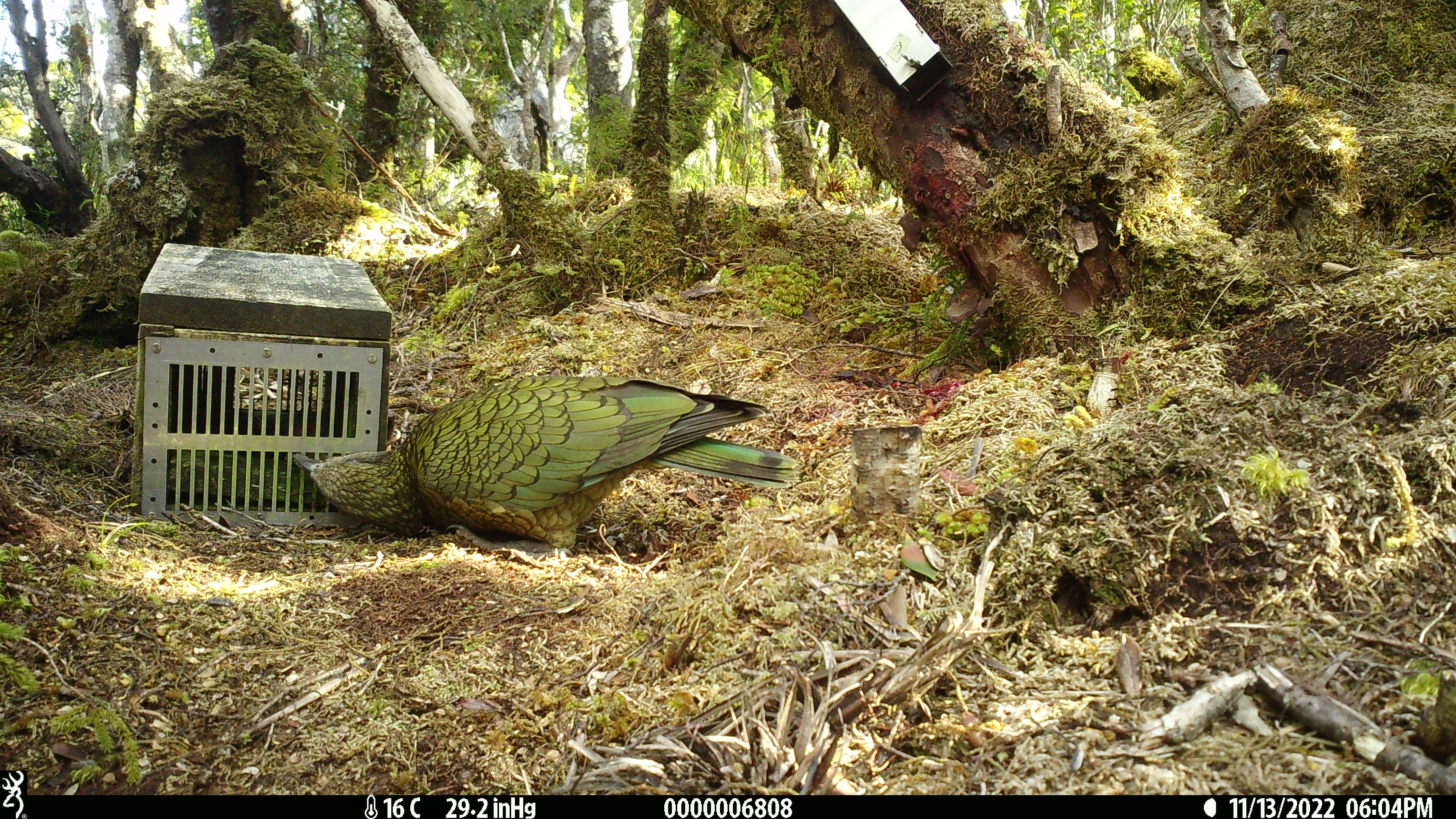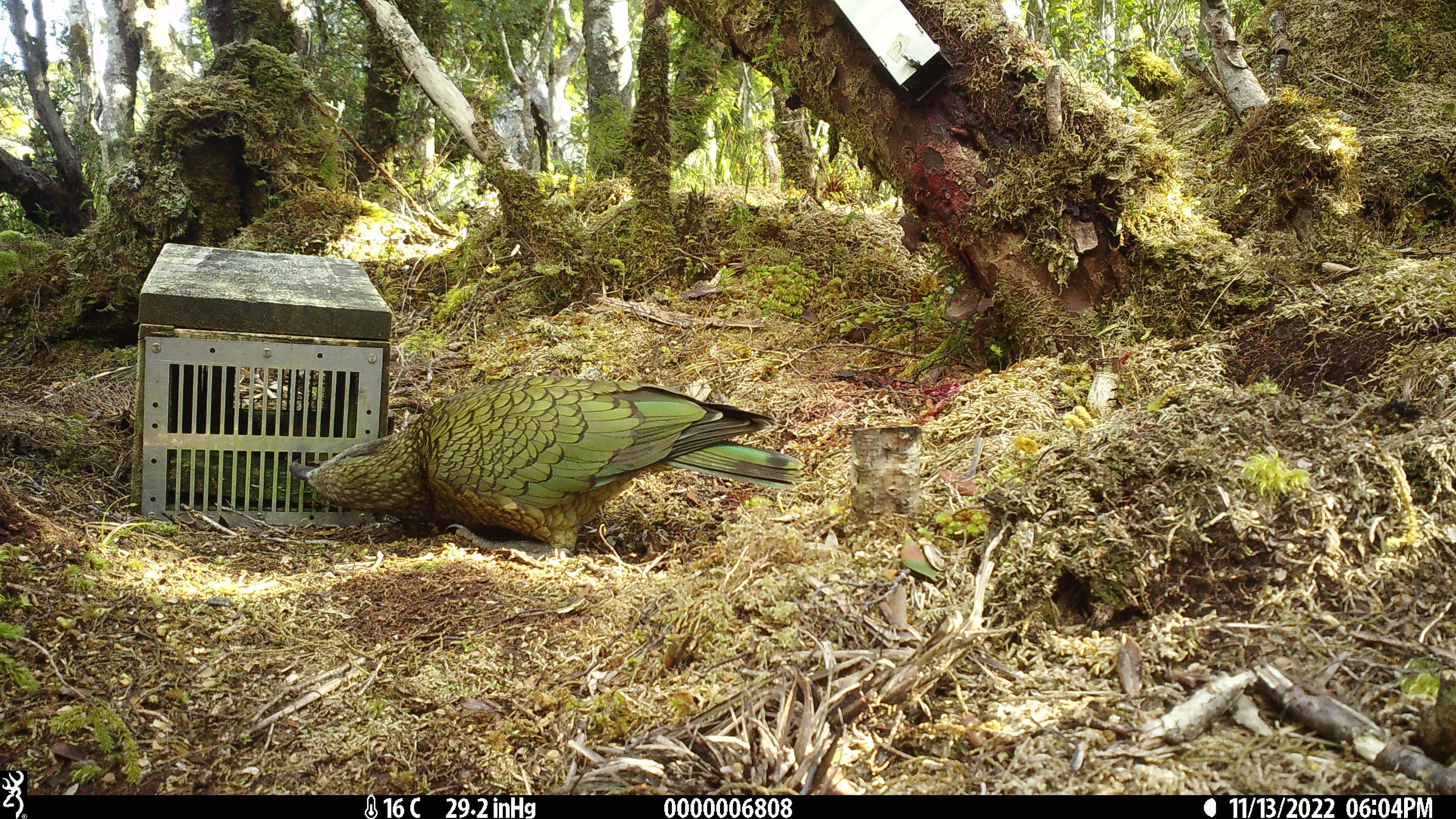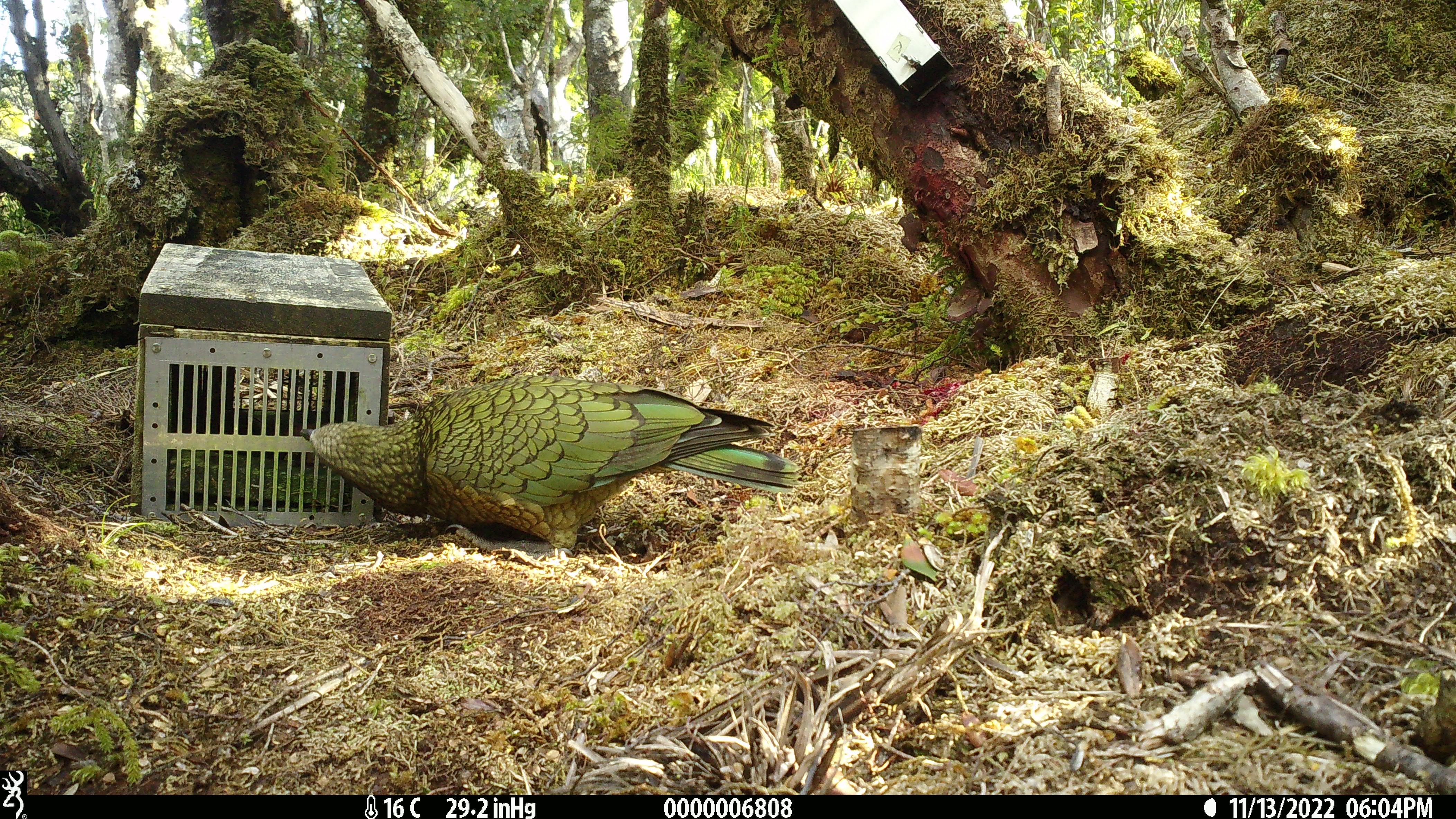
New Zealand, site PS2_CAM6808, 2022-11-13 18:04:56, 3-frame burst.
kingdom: Animalia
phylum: Chordata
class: Aves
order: Psittaciformes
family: Strigopidae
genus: Nestor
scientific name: Nestor notabilis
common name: kea